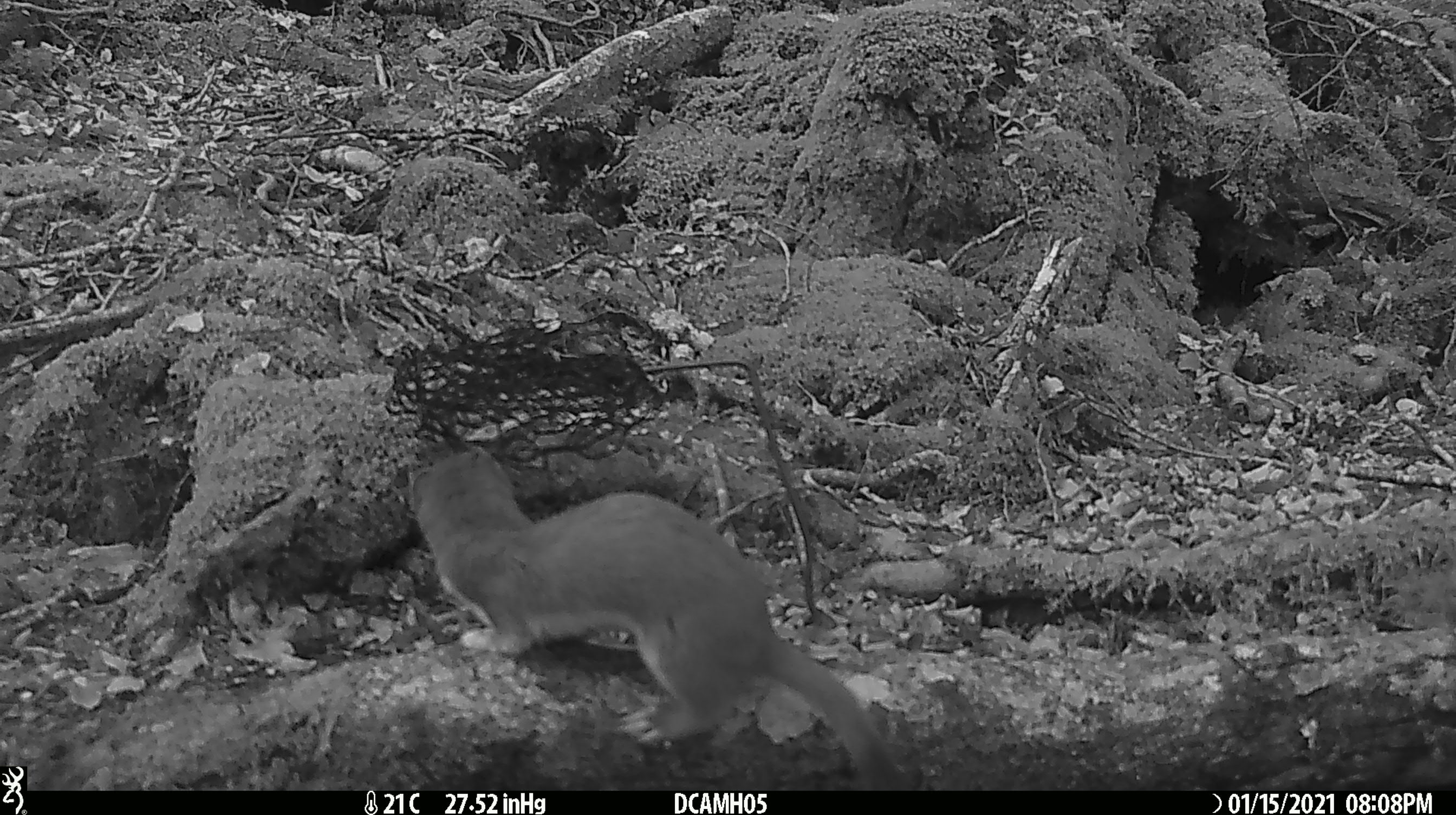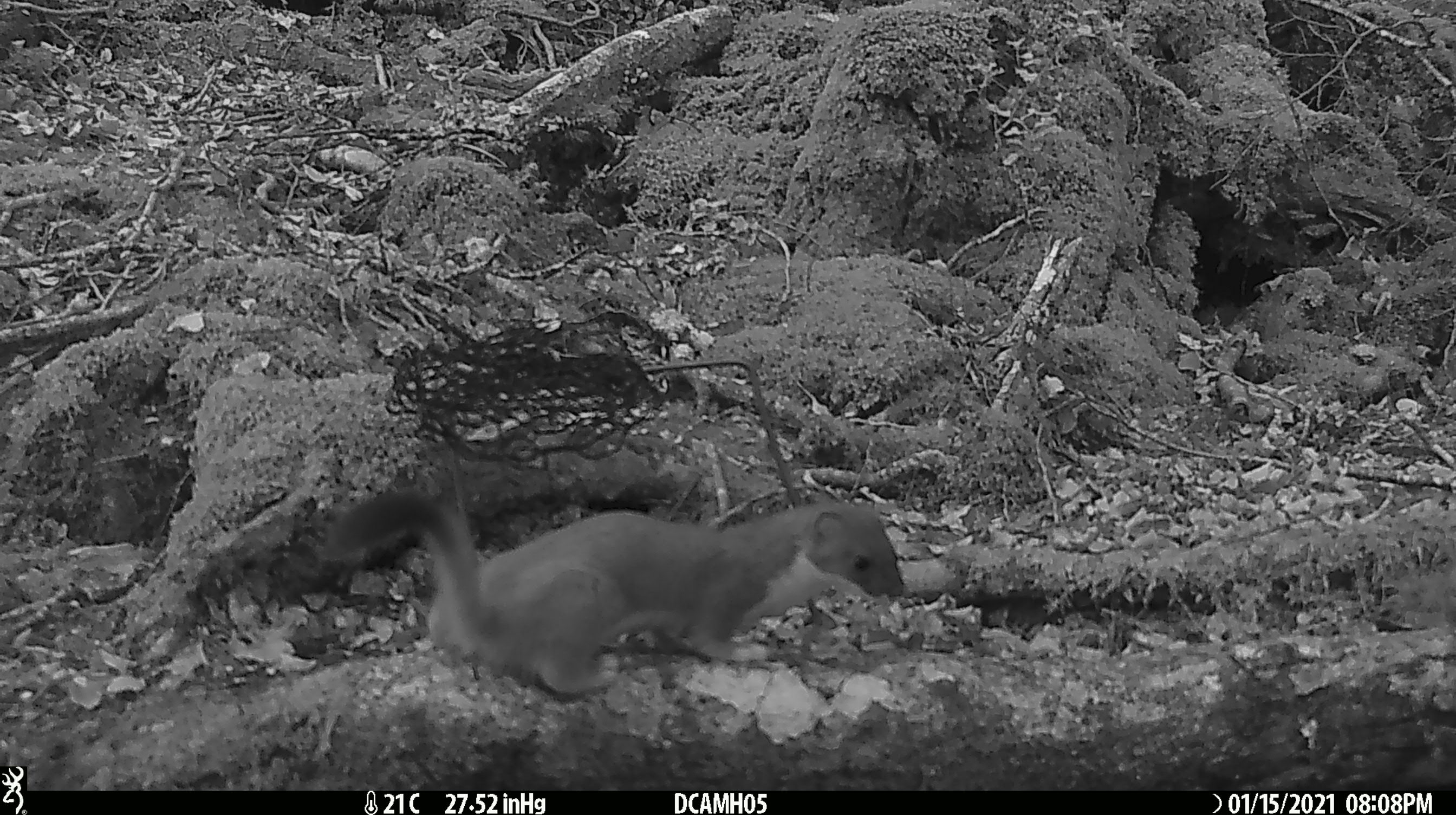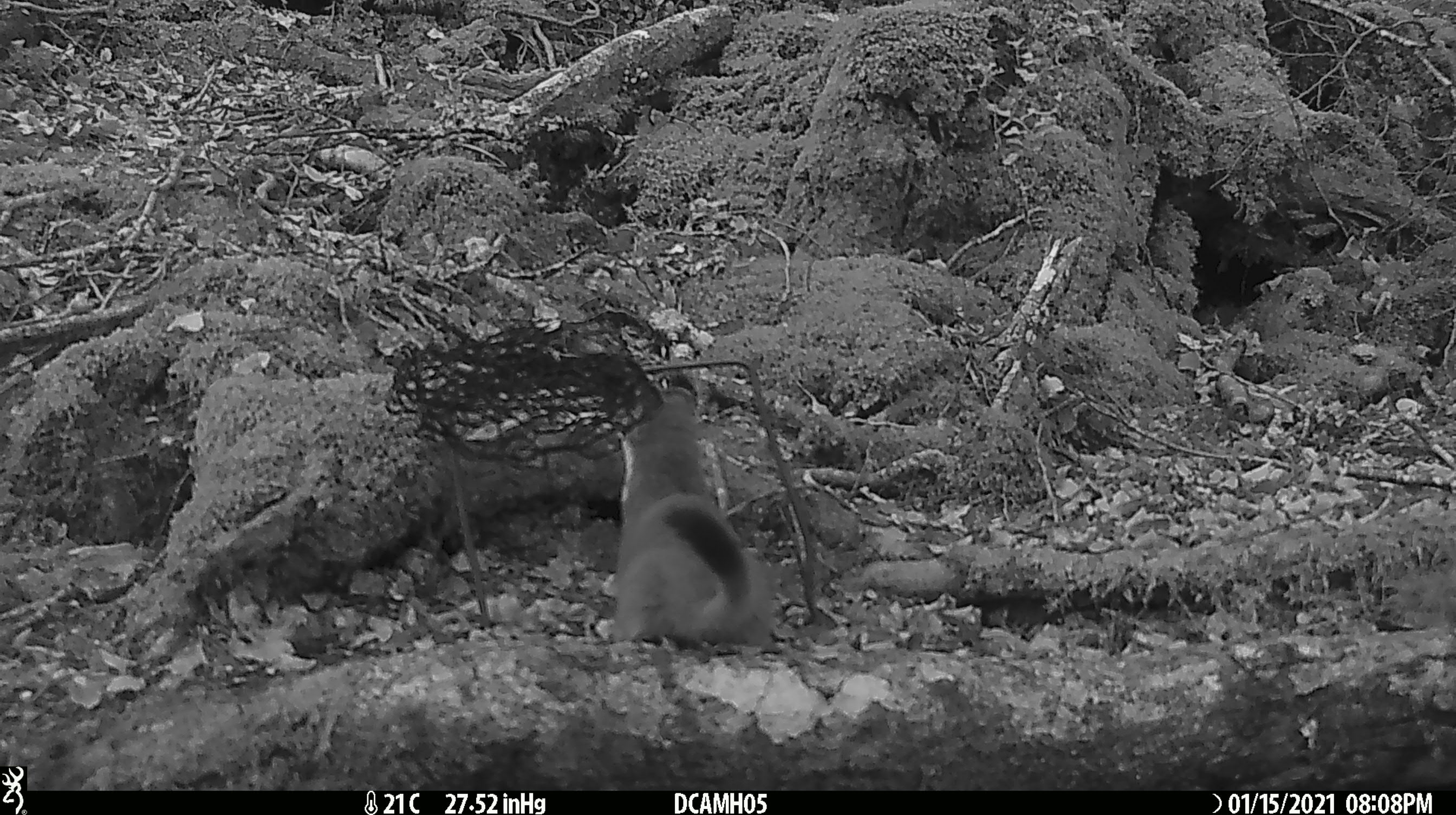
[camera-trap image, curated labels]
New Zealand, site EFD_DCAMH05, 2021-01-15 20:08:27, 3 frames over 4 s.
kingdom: Animalia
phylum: Chordata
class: Mammalia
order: Carnivora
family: Mustelidae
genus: Mustela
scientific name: Mustela erminea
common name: stoat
Stoat (Mustela erminea).